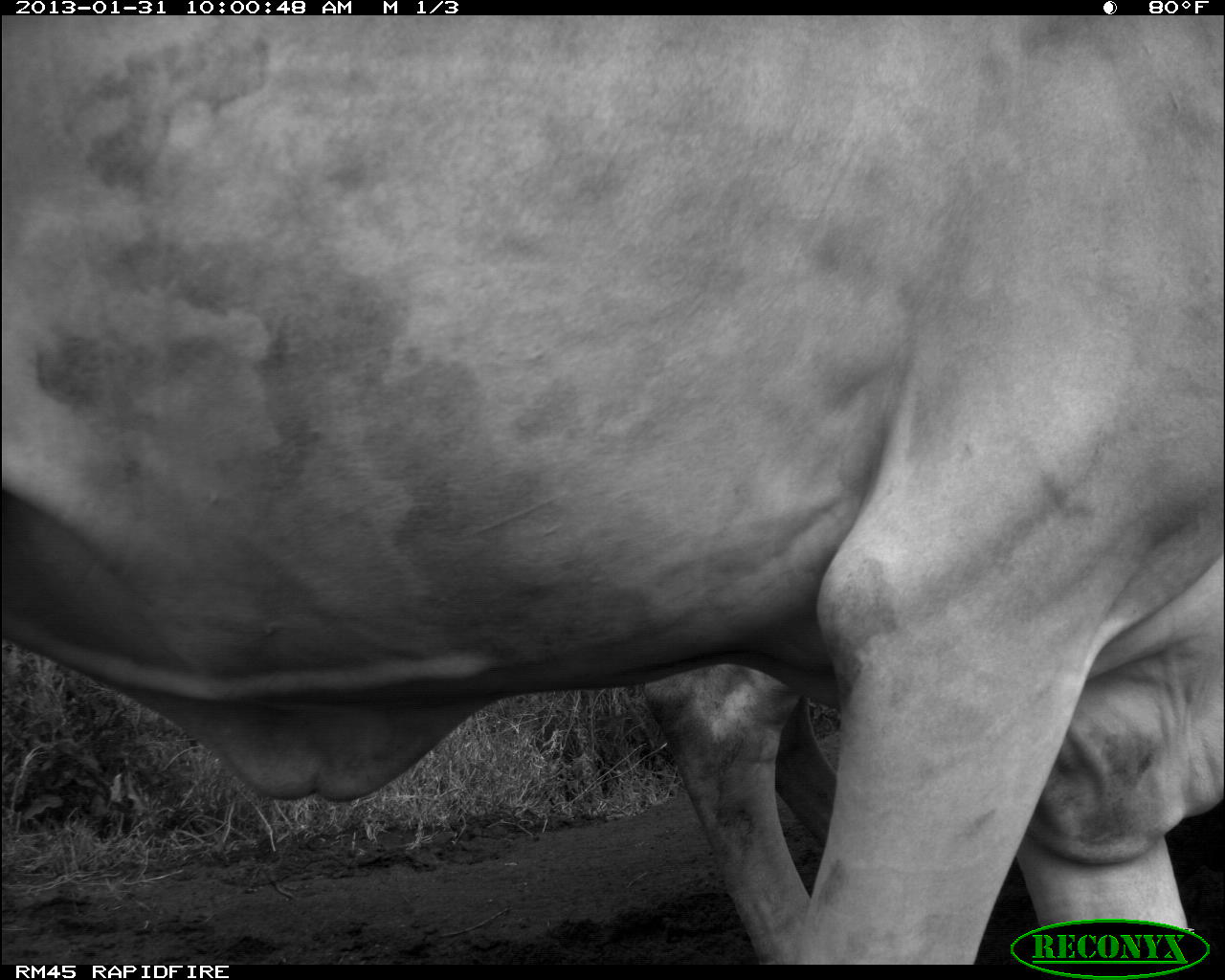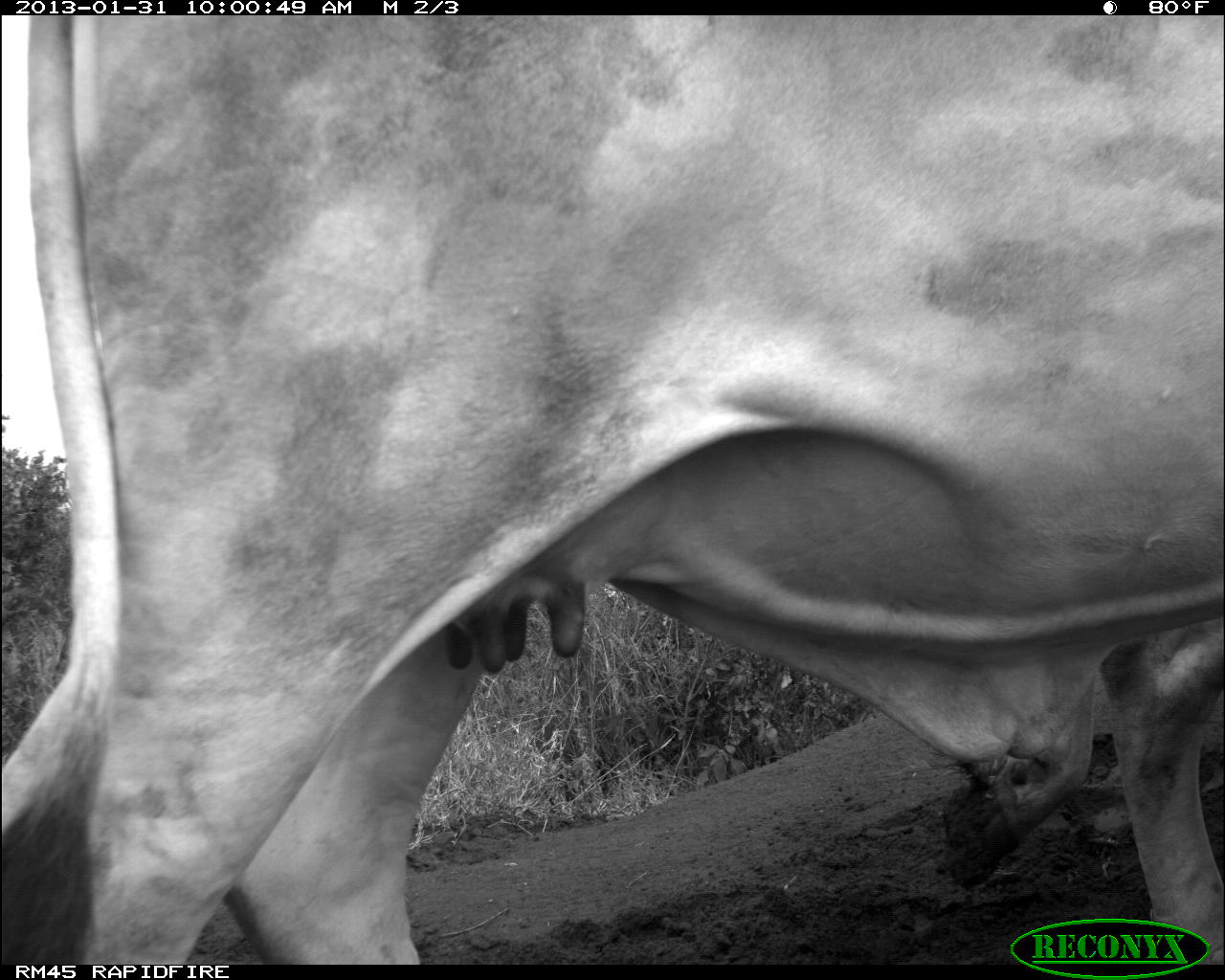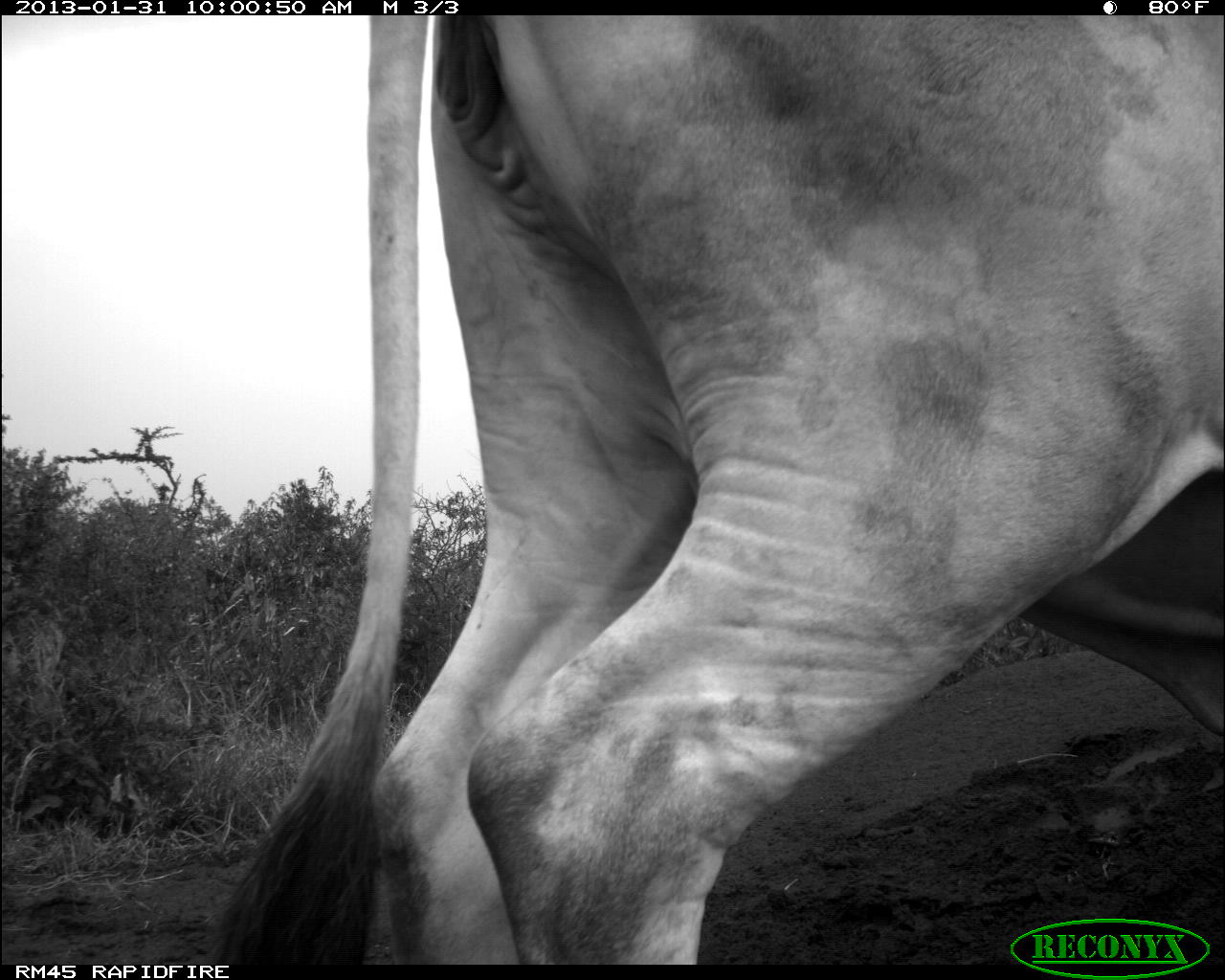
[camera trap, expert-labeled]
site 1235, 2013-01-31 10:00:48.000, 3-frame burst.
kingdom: Animalia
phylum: Chordata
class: Mammalia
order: Artiodactyla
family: Bovidae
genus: Bos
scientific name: Bos taurus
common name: domestic cattle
Bos taurus (domestic cattle), count 2.